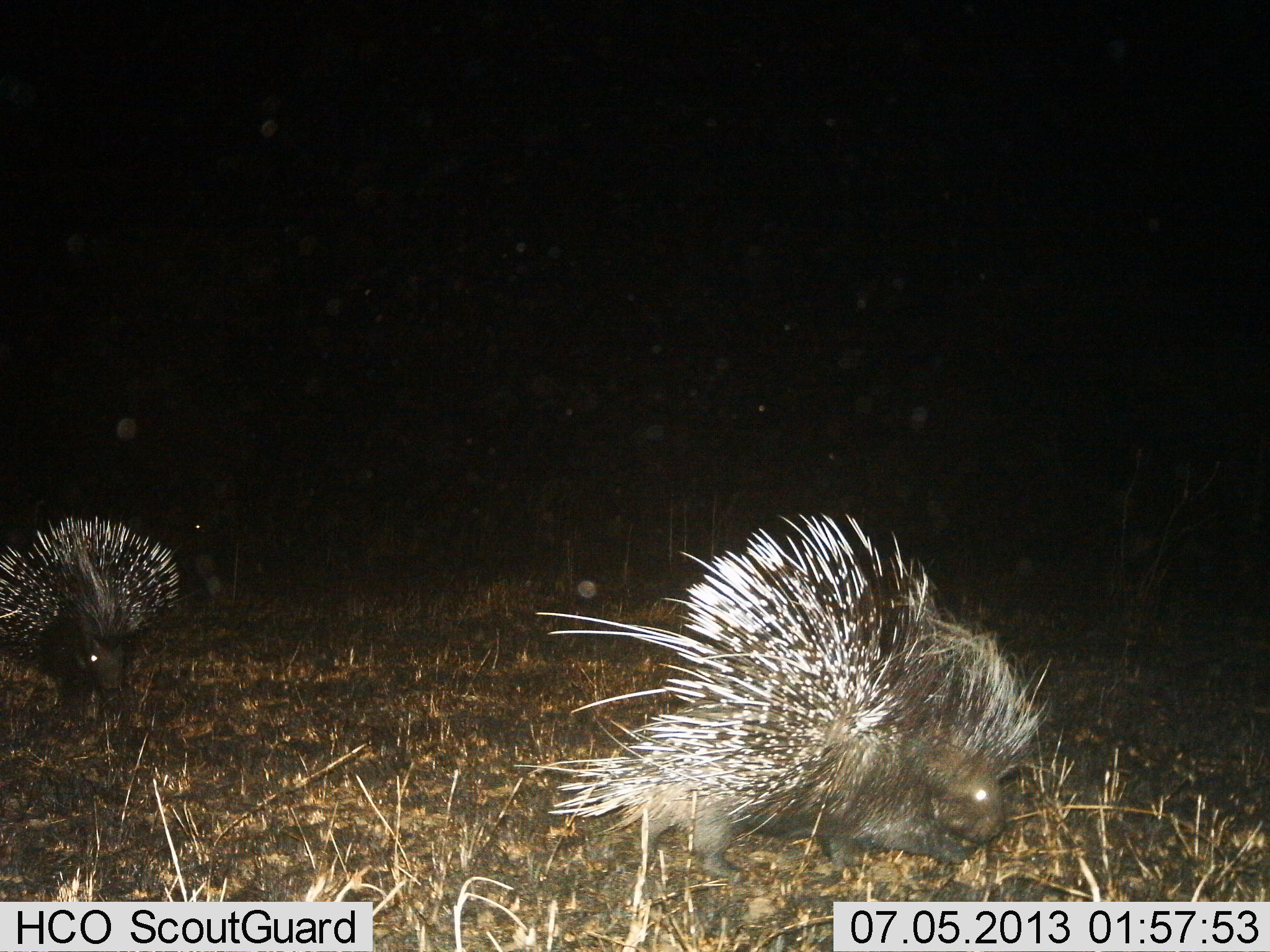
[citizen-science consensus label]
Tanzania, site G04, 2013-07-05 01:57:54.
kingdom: Animalia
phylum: Chordata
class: Mammalia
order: Rodentia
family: Hystricidae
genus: Hystrix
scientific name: Hystrix cristata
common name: crested porcupine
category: porcupine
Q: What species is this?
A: Porcupine (crested porcupine) (Hystrix cristata).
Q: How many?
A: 2.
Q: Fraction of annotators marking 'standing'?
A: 25%.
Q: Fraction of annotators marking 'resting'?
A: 3%.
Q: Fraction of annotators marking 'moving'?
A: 78%.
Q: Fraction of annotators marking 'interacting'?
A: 0%.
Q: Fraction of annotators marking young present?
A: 0%.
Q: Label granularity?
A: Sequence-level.